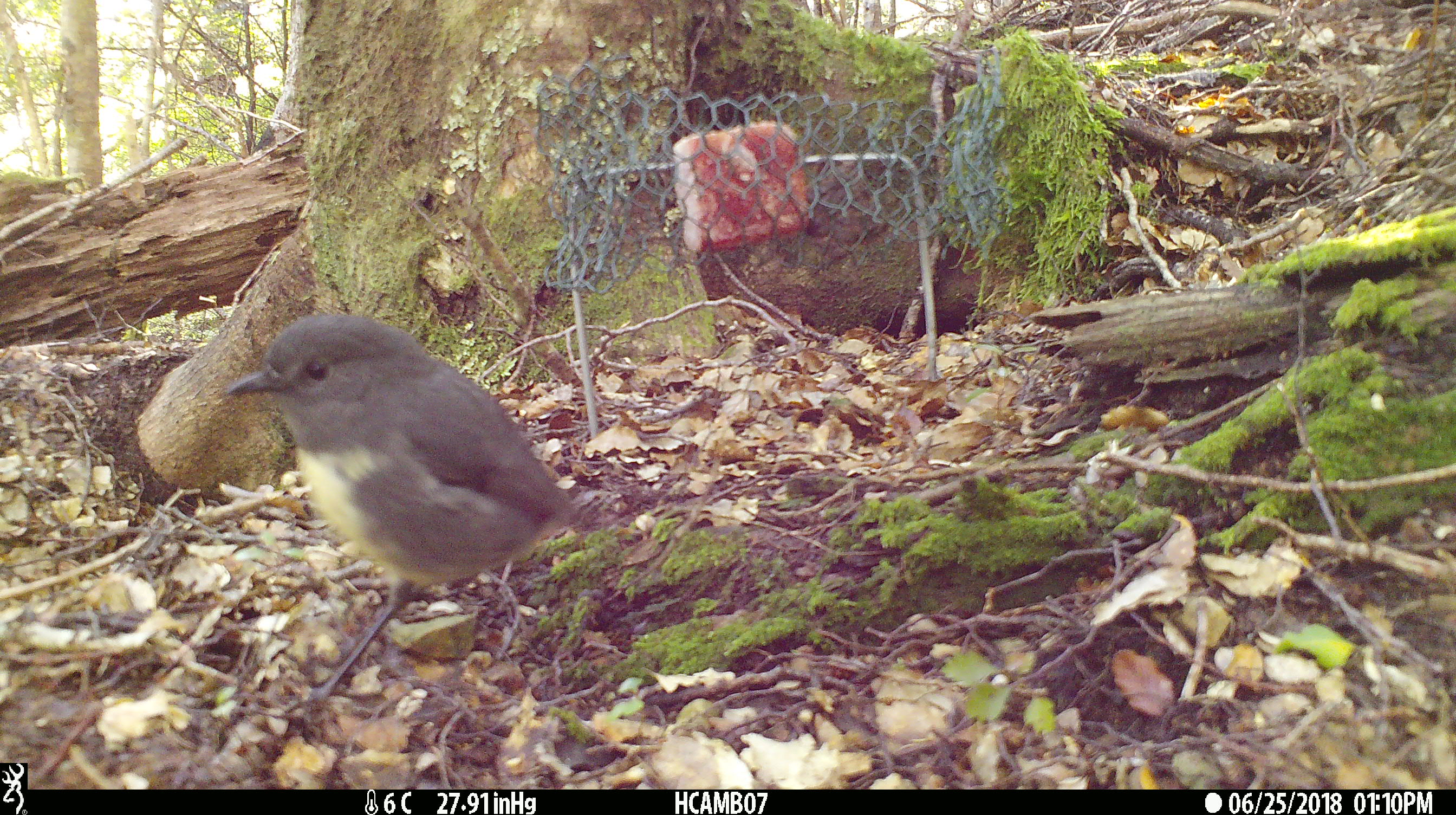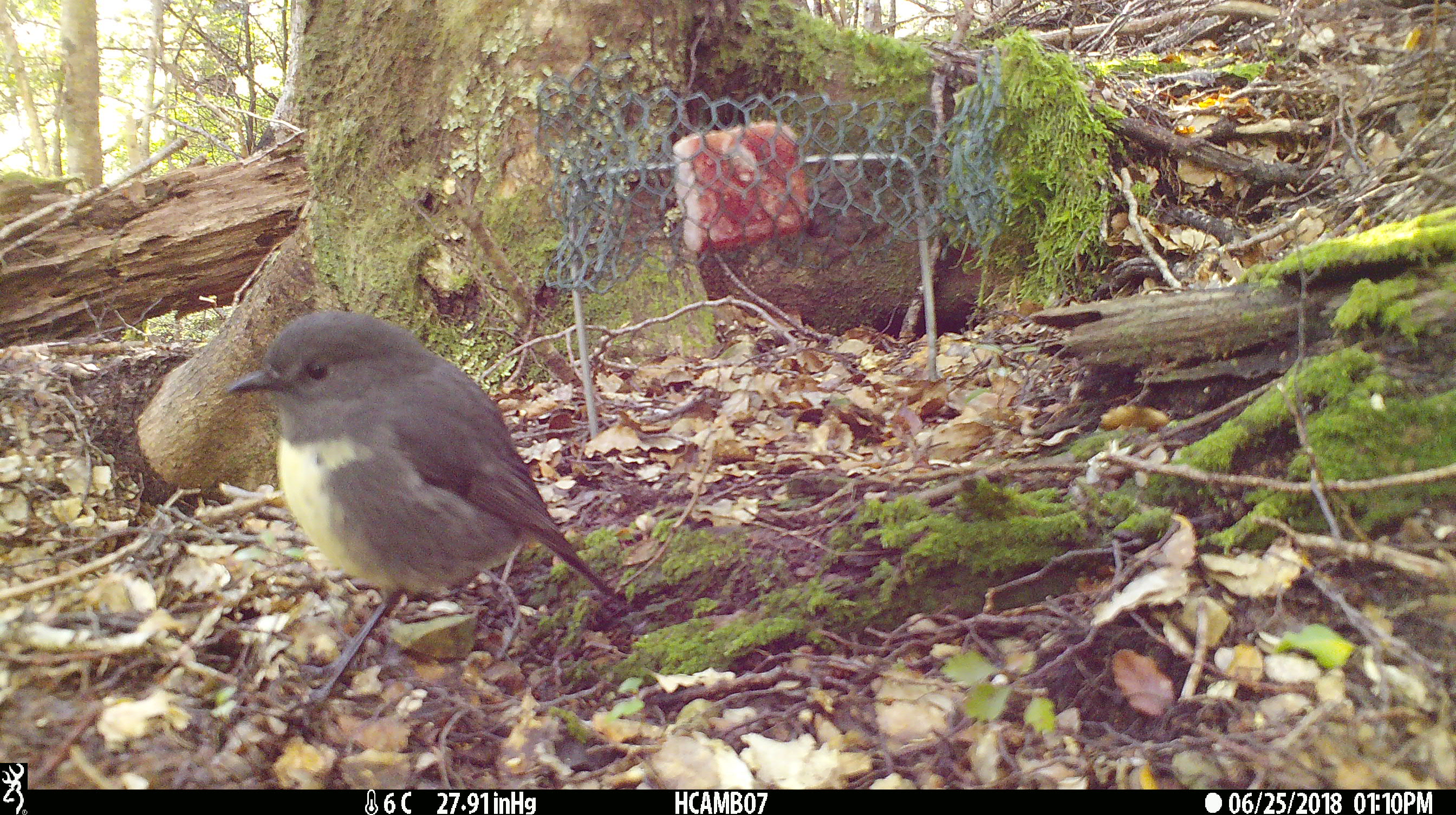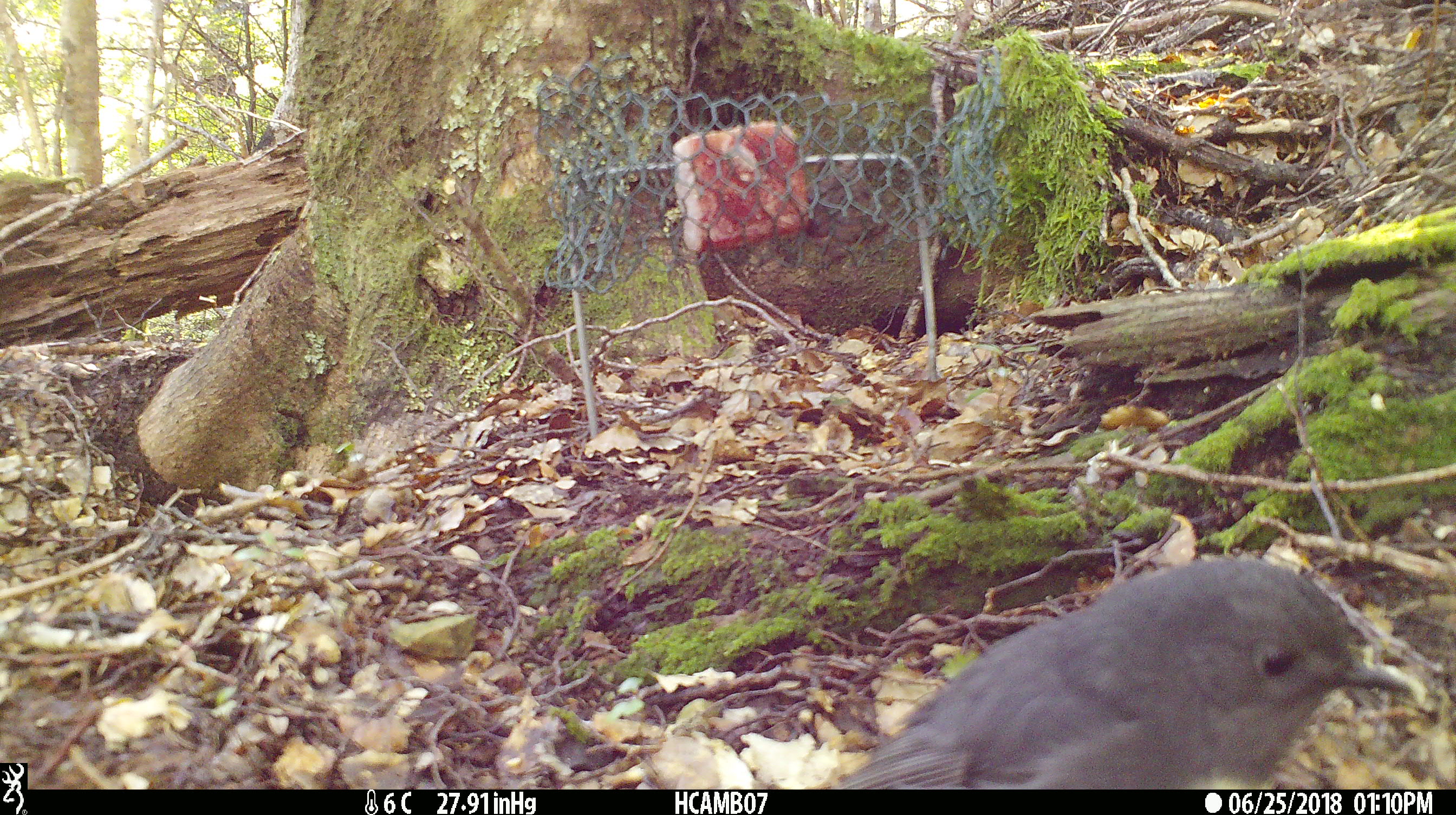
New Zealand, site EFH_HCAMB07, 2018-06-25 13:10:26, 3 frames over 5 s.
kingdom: Animalia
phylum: Chordata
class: Aves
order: Passeriformes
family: Petroicidae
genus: Petroica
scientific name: Petroica australis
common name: new zealand robin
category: robin